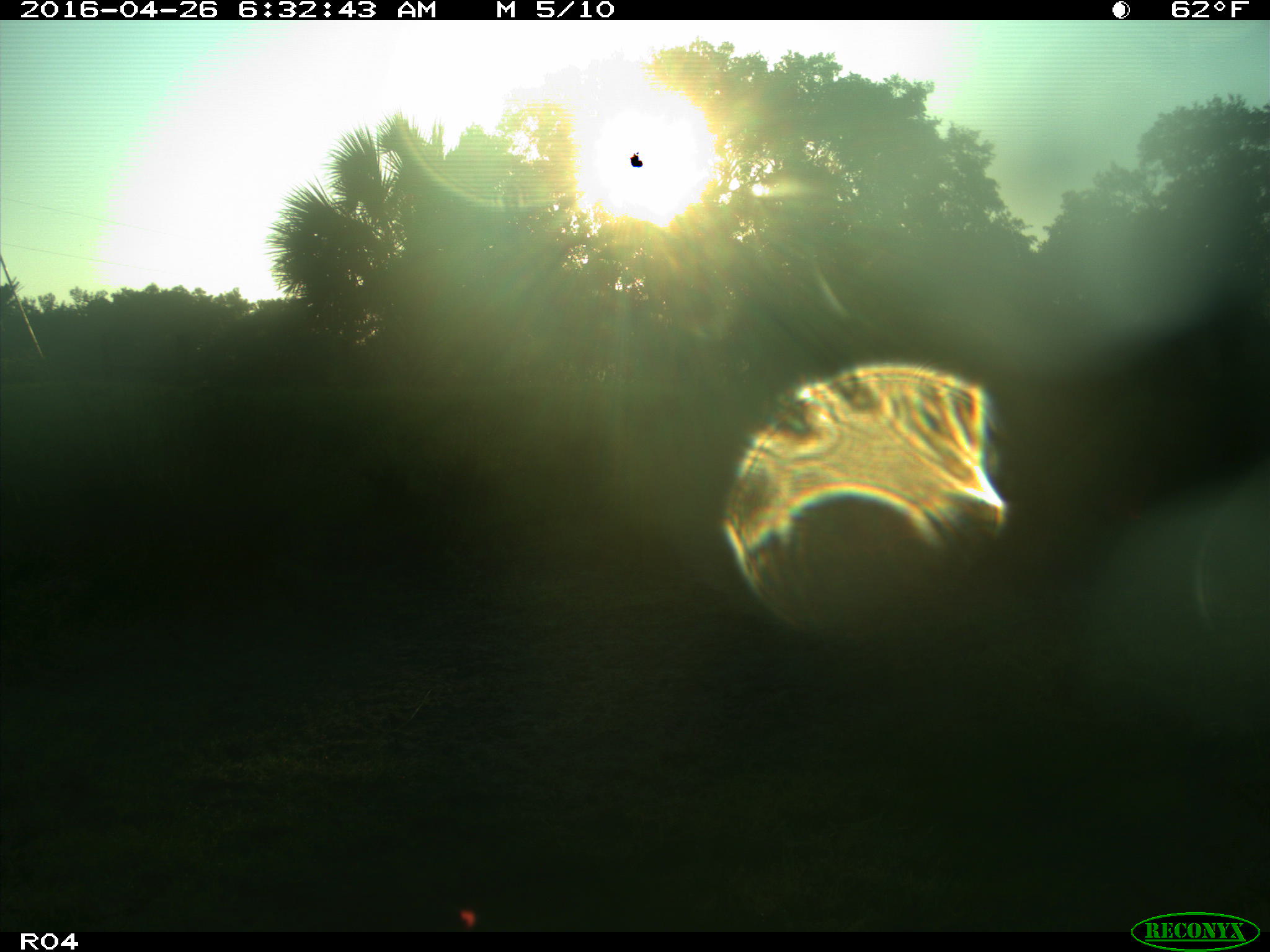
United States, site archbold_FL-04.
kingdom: Animalia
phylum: Chordata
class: Mammalia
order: Artiodactyla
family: Bovidae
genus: Bos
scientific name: Bos taurus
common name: domestic cow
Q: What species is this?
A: Bos taurus (domestic cow).